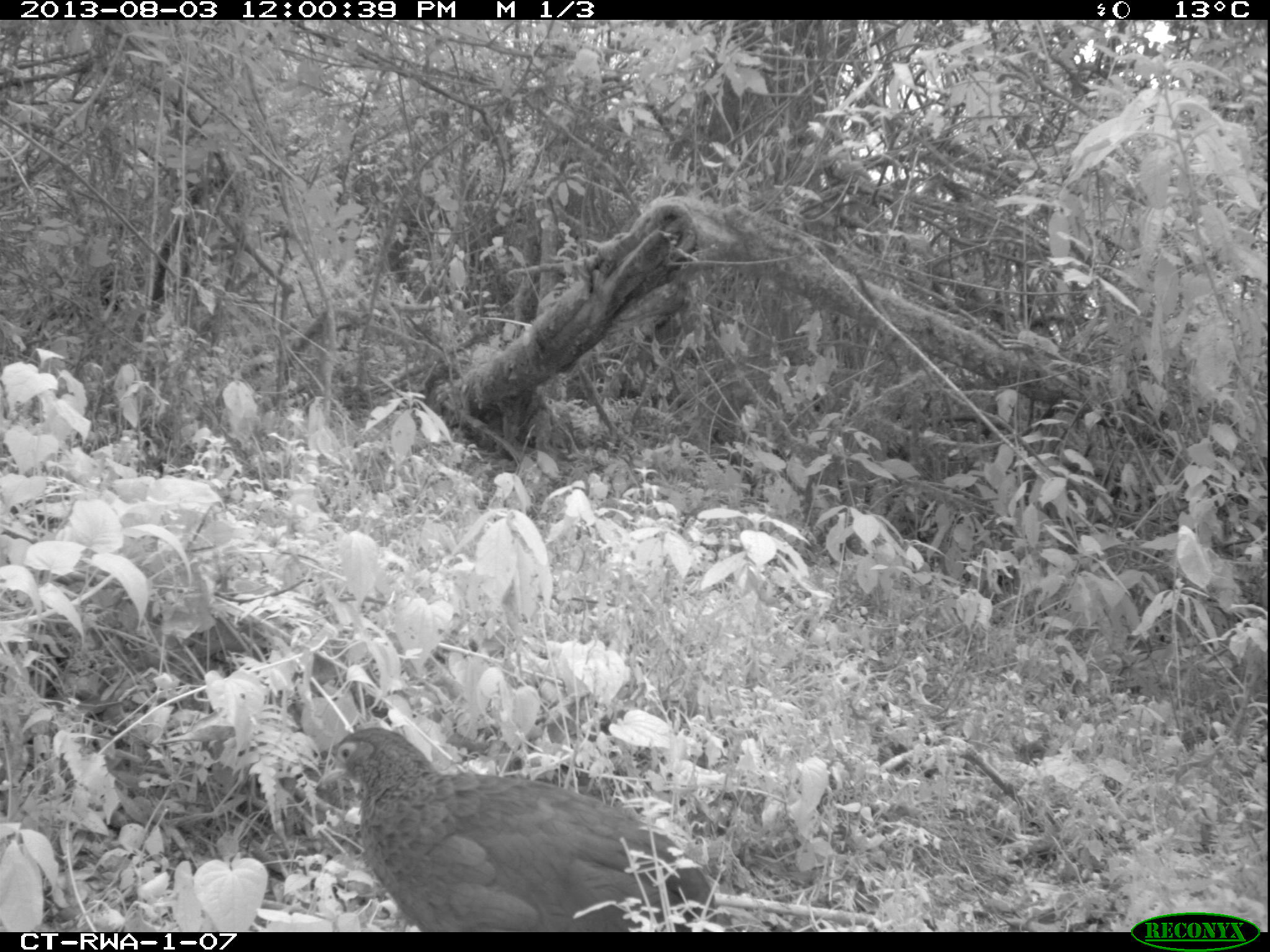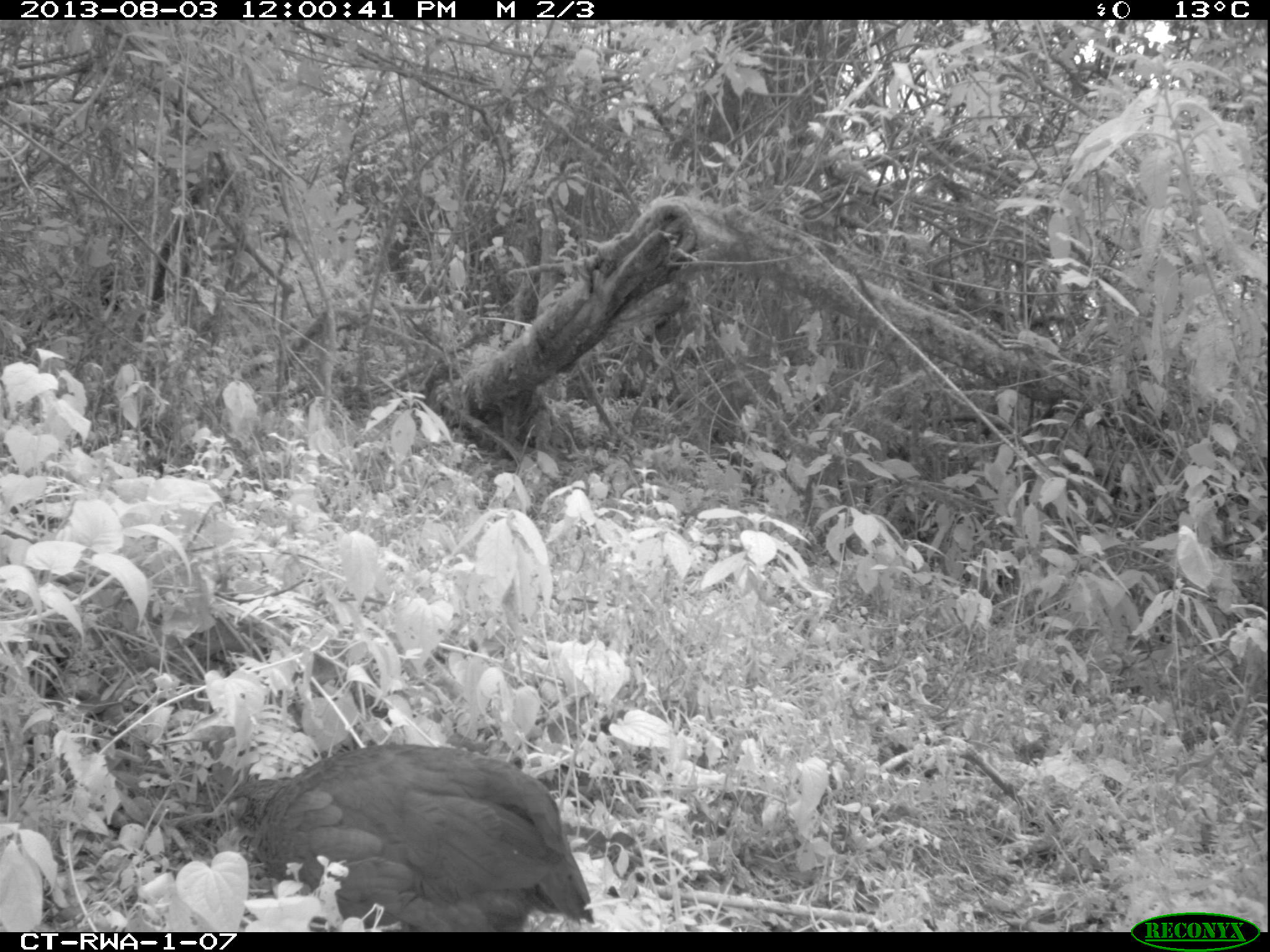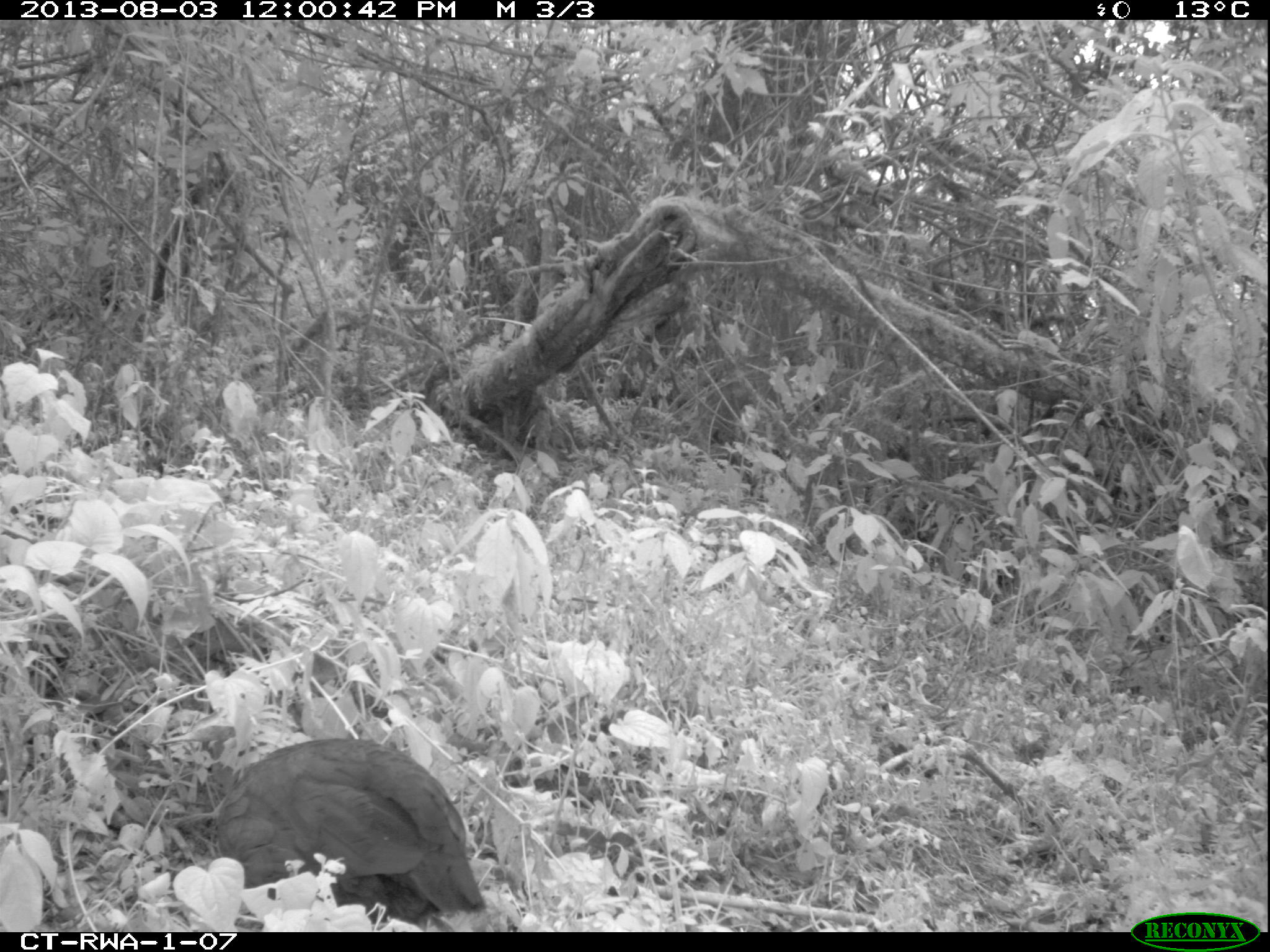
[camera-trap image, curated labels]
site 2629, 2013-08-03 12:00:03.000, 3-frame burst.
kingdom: Animalia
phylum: Chordata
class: Aves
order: Galliformes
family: Phasianidae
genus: Pternistis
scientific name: Pternistis nobilis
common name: handsome francolin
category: francolinus nobilis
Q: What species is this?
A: Francolinus nobilis (handsome francolin) (Pternistis nobilis).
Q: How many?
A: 1.